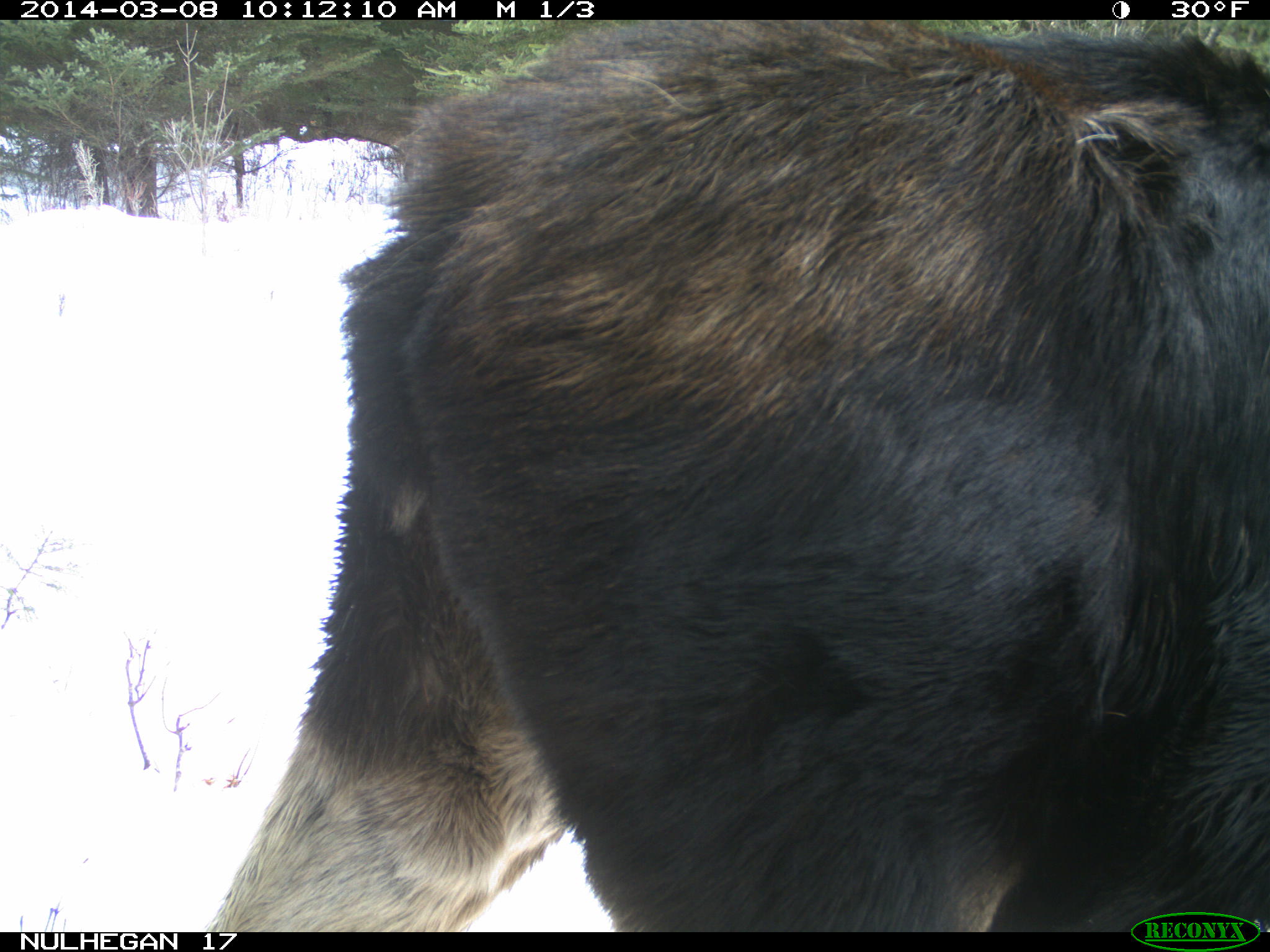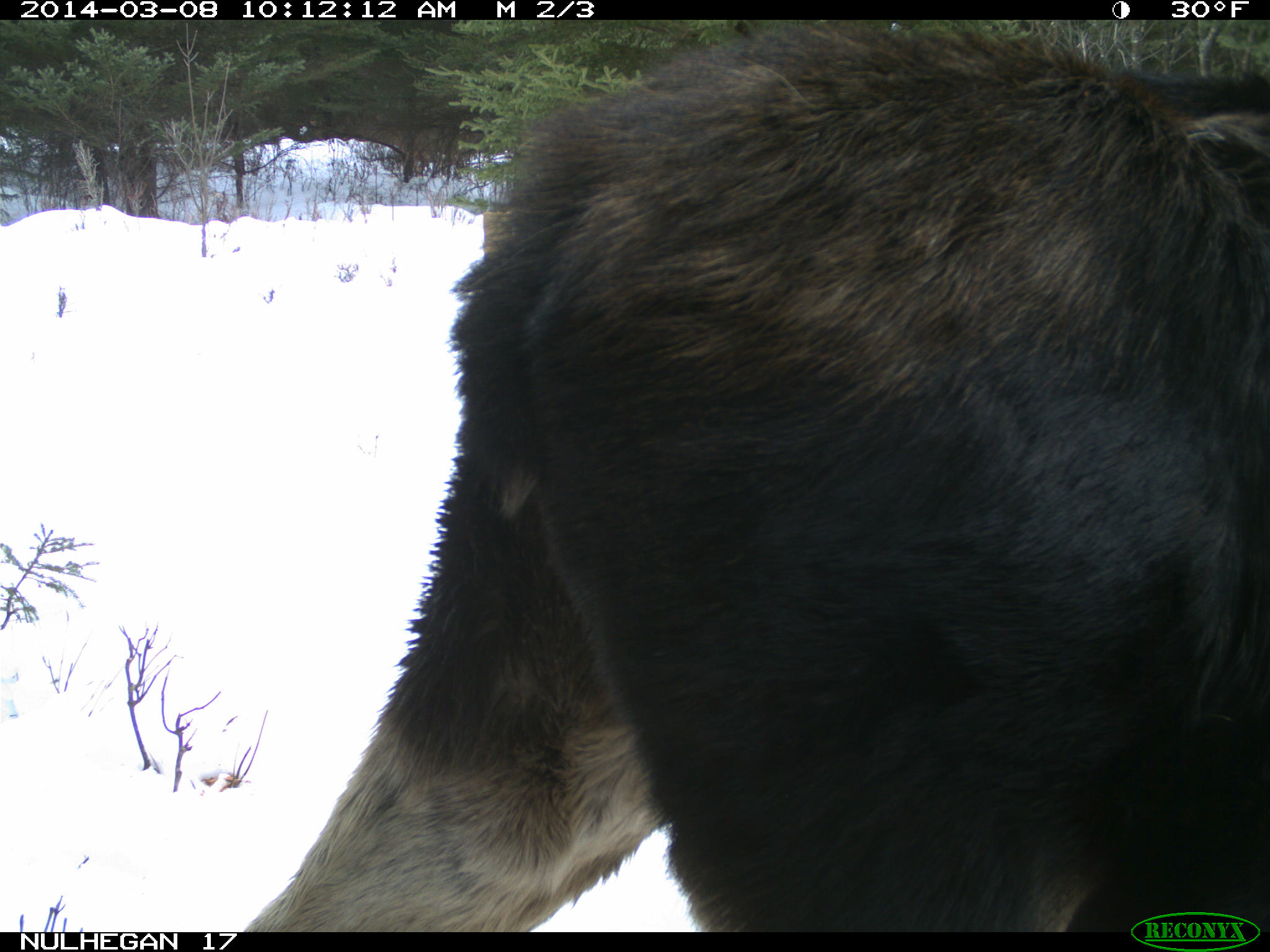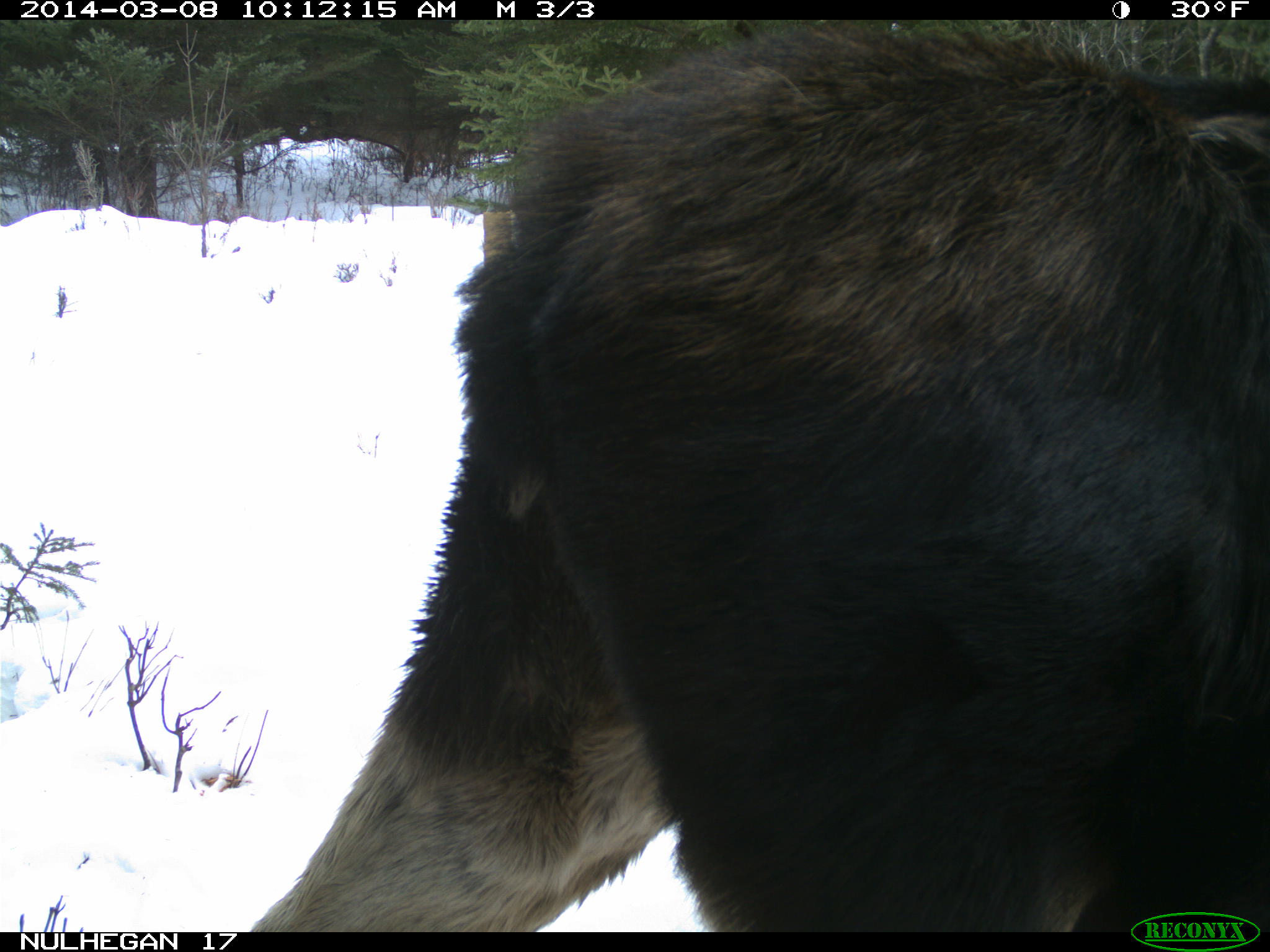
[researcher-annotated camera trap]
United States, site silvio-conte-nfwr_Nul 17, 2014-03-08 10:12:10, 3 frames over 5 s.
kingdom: Animalia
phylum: Chordata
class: Mammalia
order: Artiodactyla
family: Cervidae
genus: Alces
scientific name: Alces alces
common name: moose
Moose (Alces alces).